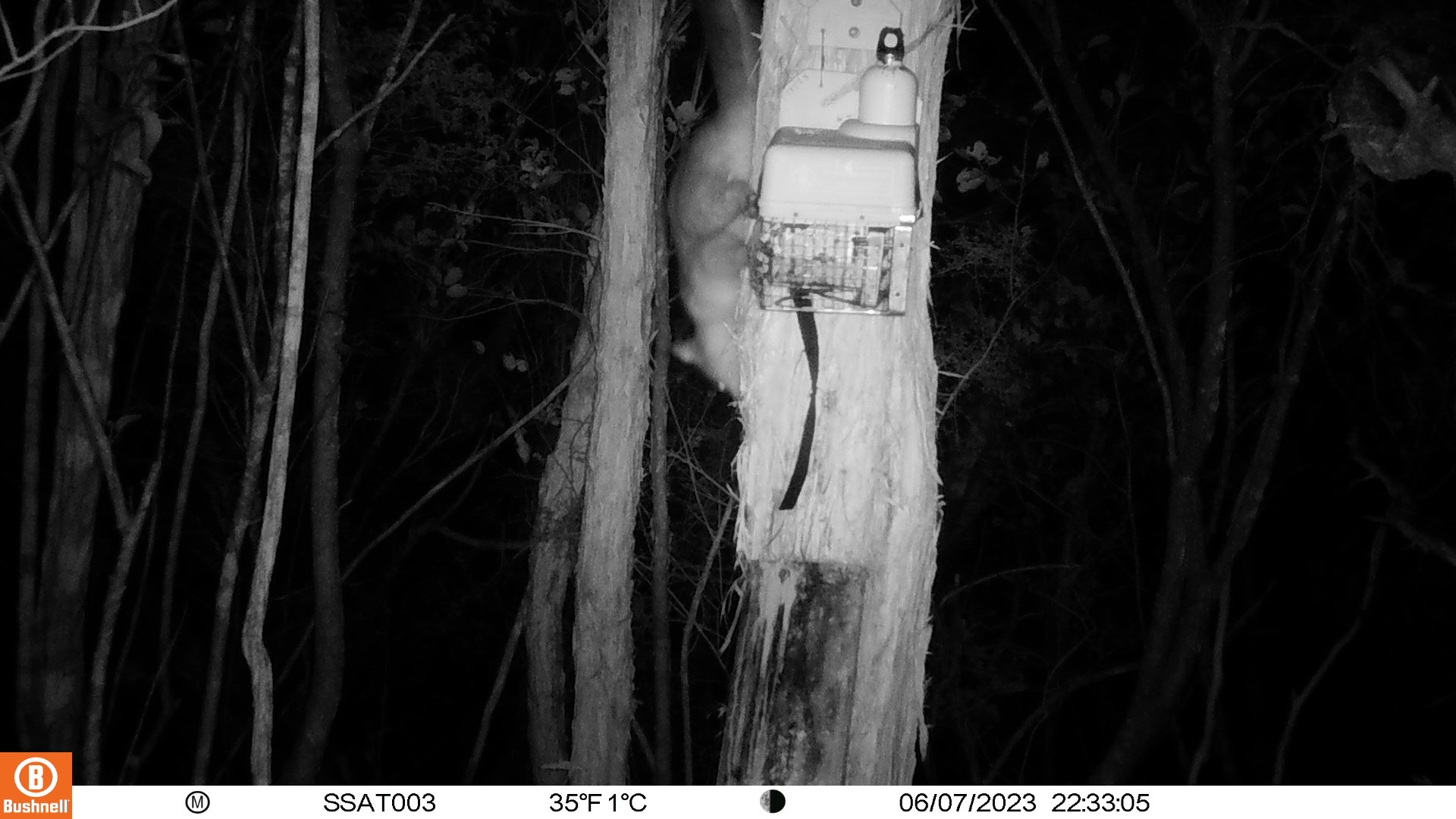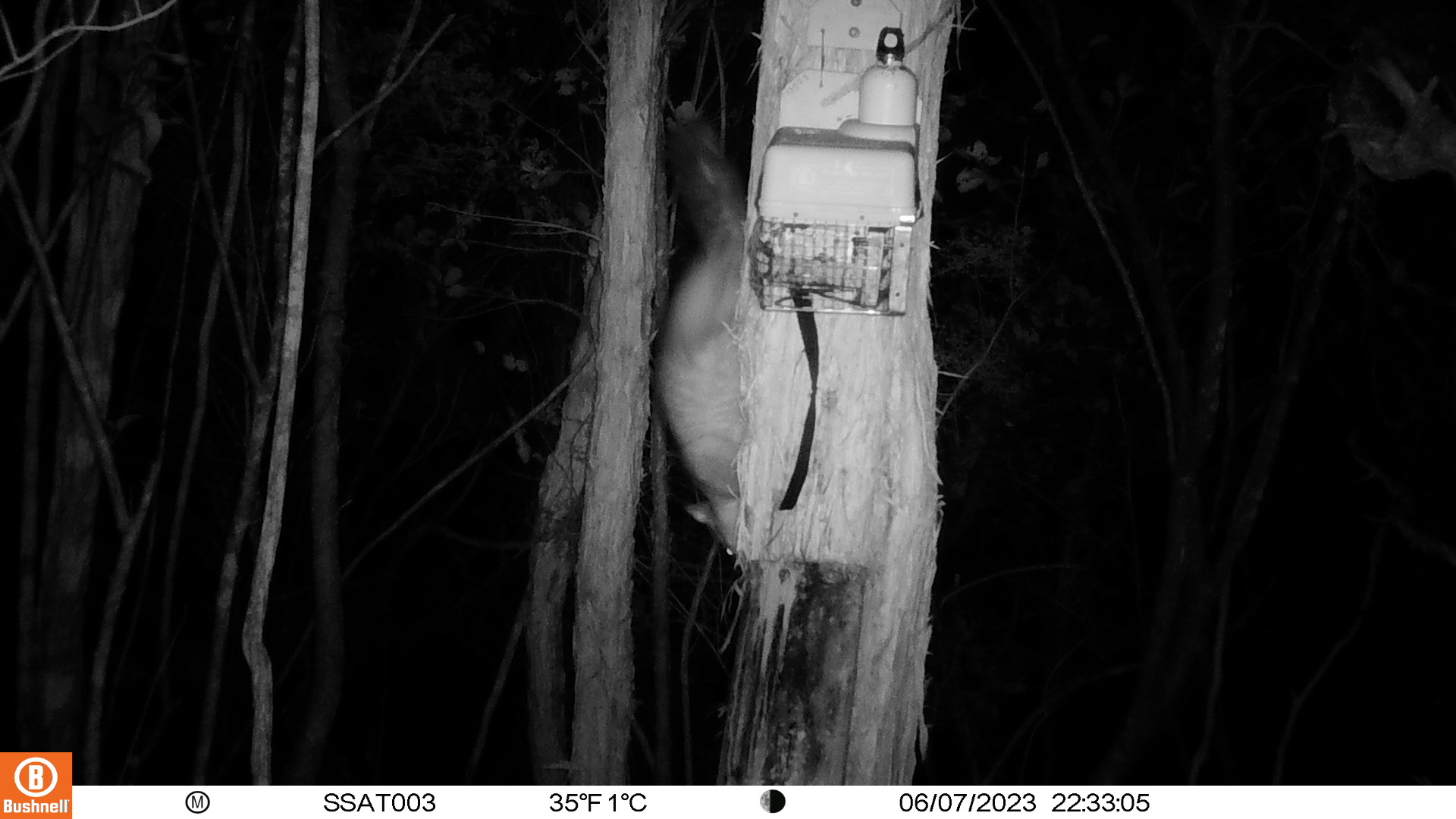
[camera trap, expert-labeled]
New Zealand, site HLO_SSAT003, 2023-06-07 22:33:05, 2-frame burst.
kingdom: Animalia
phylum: Chordata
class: Mammalia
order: Diprotodontia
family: Phalangeridae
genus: Trichosurus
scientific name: Trichosurus vulpecula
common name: common brushtail possum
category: possum